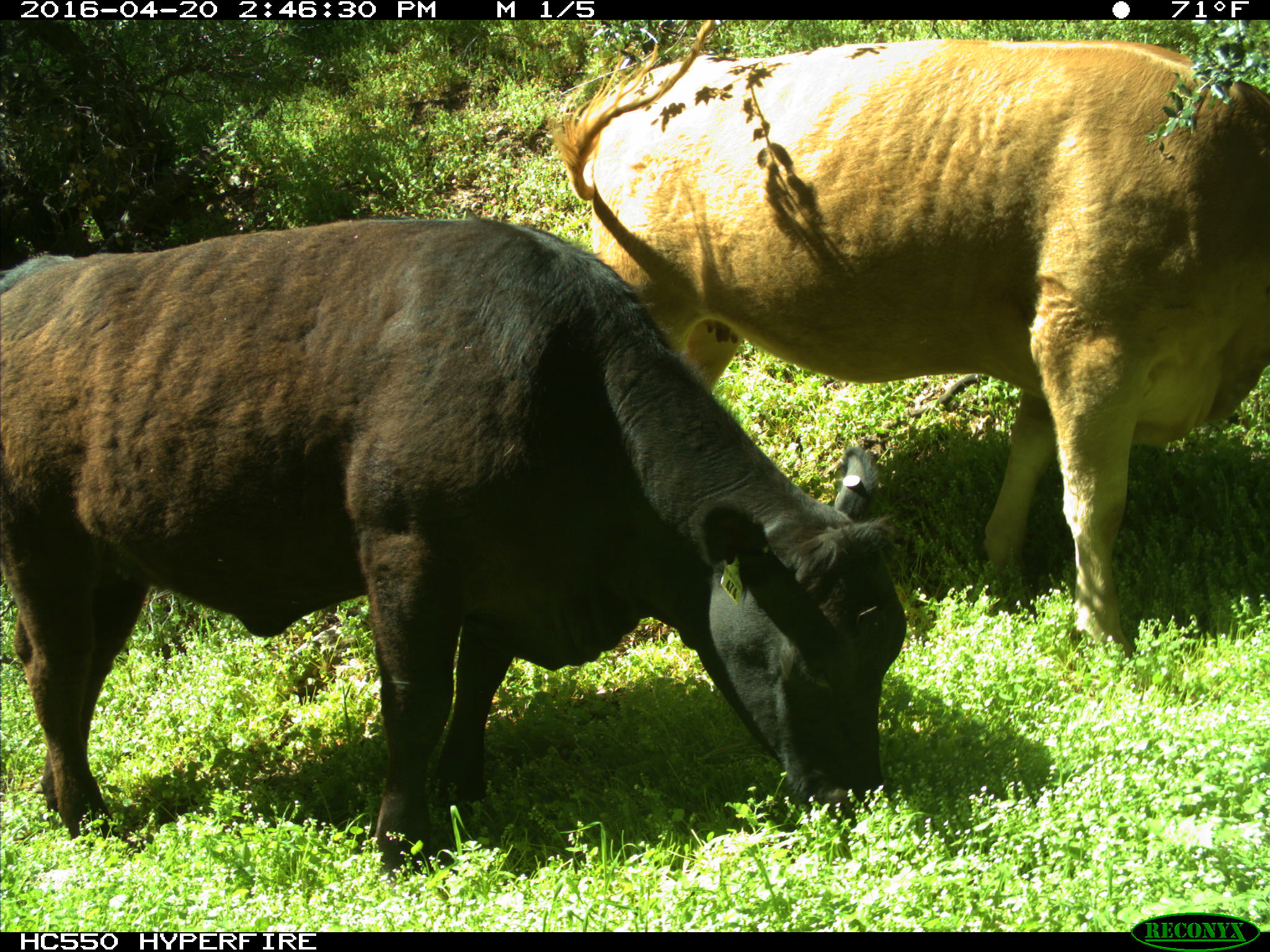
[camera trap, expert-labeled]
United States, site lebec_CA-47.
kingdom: Animalia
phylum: Chordata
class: Mammalia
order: Artiodactyla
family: Bovidae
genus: Bos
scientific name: Bos taurus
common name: domestic cow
Bos taurus (domestic cow).